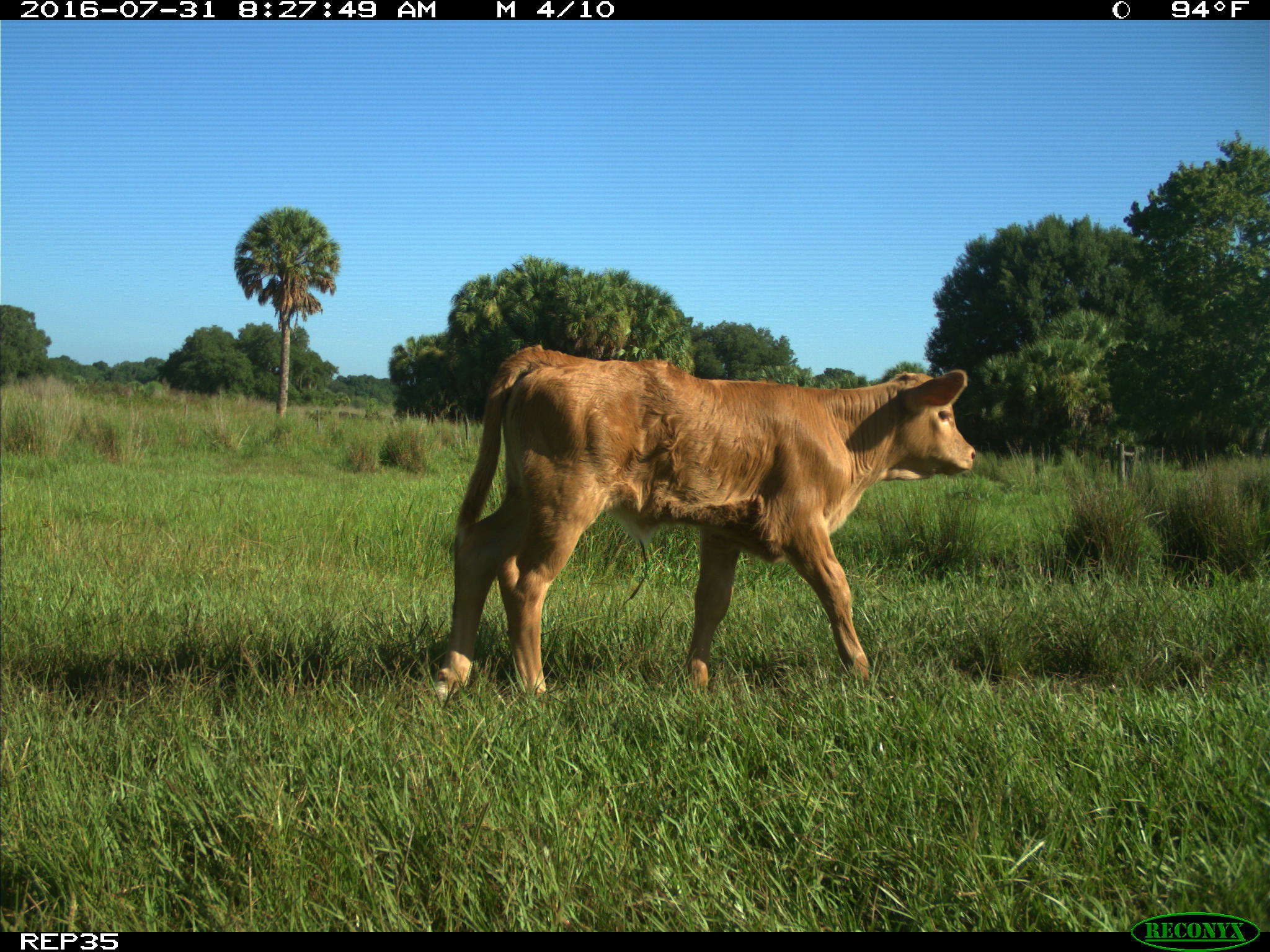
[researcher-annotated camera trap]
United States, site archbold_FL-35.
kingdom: Animalia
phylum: Chordata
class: Mammalia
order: Artiodactyla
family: Bovidae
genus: Bos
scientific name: Bos taurus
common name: domestic cow